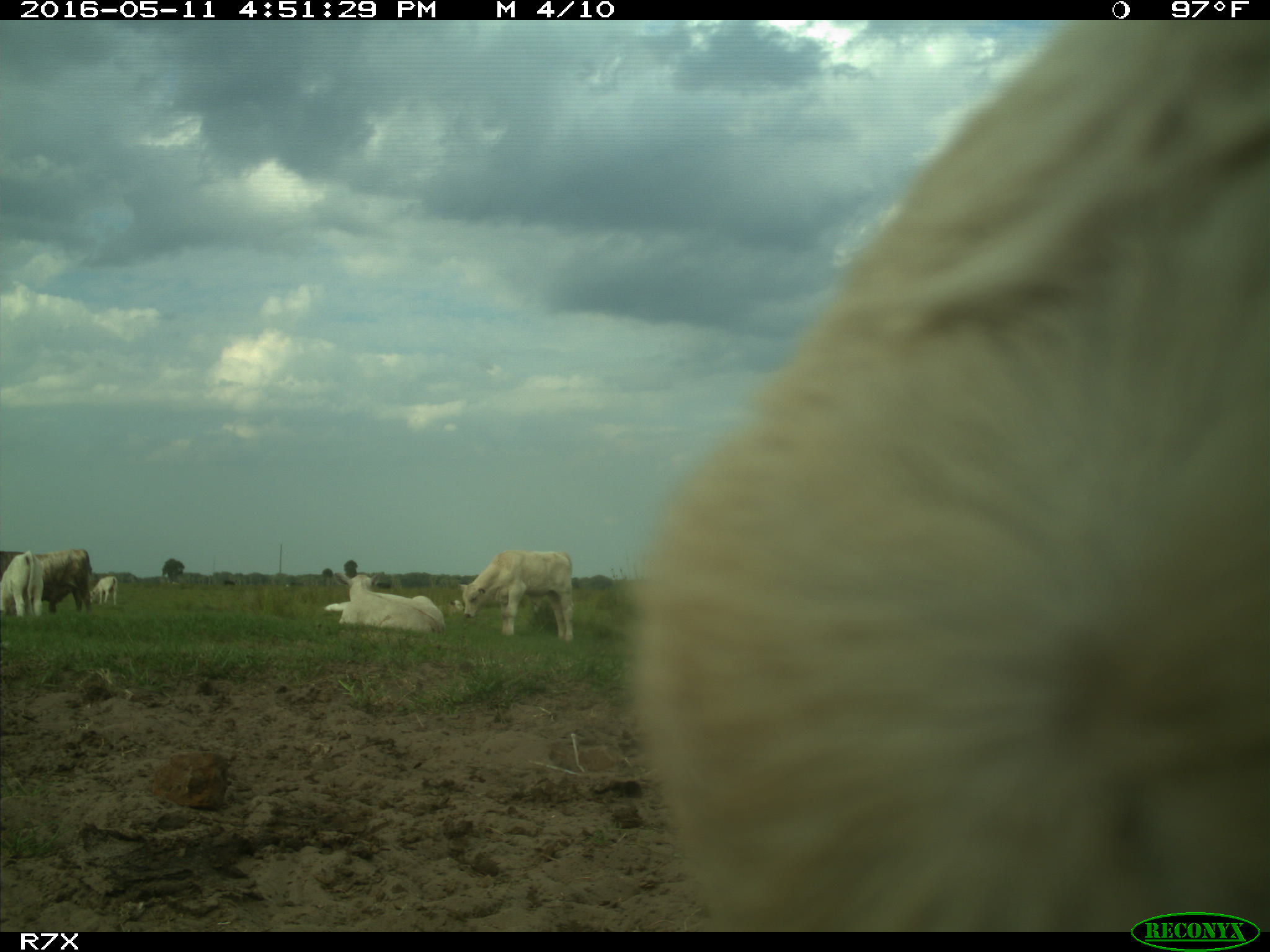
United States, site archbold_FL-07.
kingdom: Animalia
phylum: Chordata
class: Mammalia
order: Artiodactyla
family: Bovidae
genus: Bos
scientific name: Bos taurus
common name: domestic cow